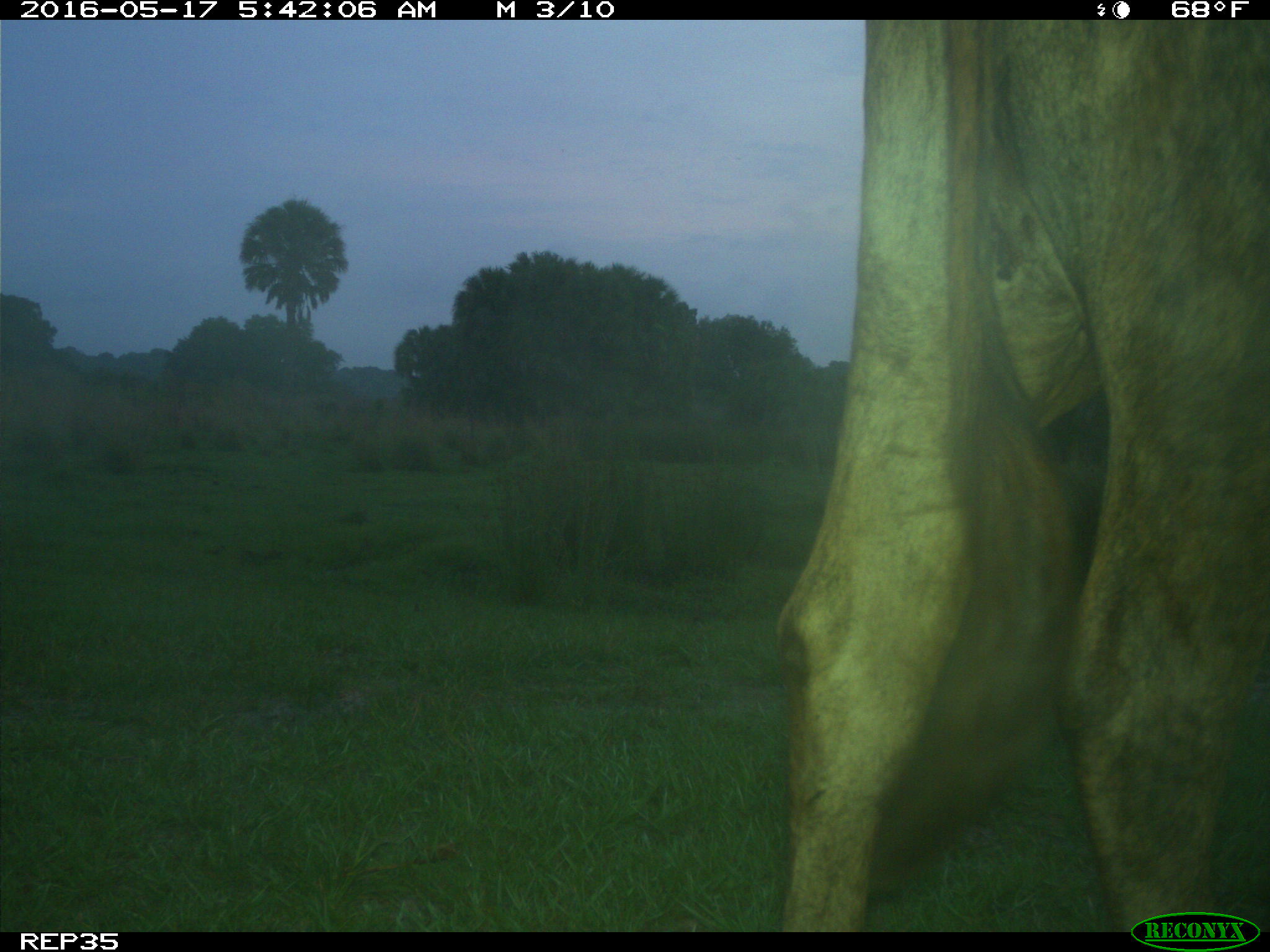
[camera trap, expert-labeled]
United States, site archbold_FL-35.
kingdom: Animalia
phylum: Chordata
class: Mammalia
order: Artiodactyla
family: Bovidae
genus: Bos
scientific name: Bos taurus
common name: domestic cow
Bos taurus (domestic cow).